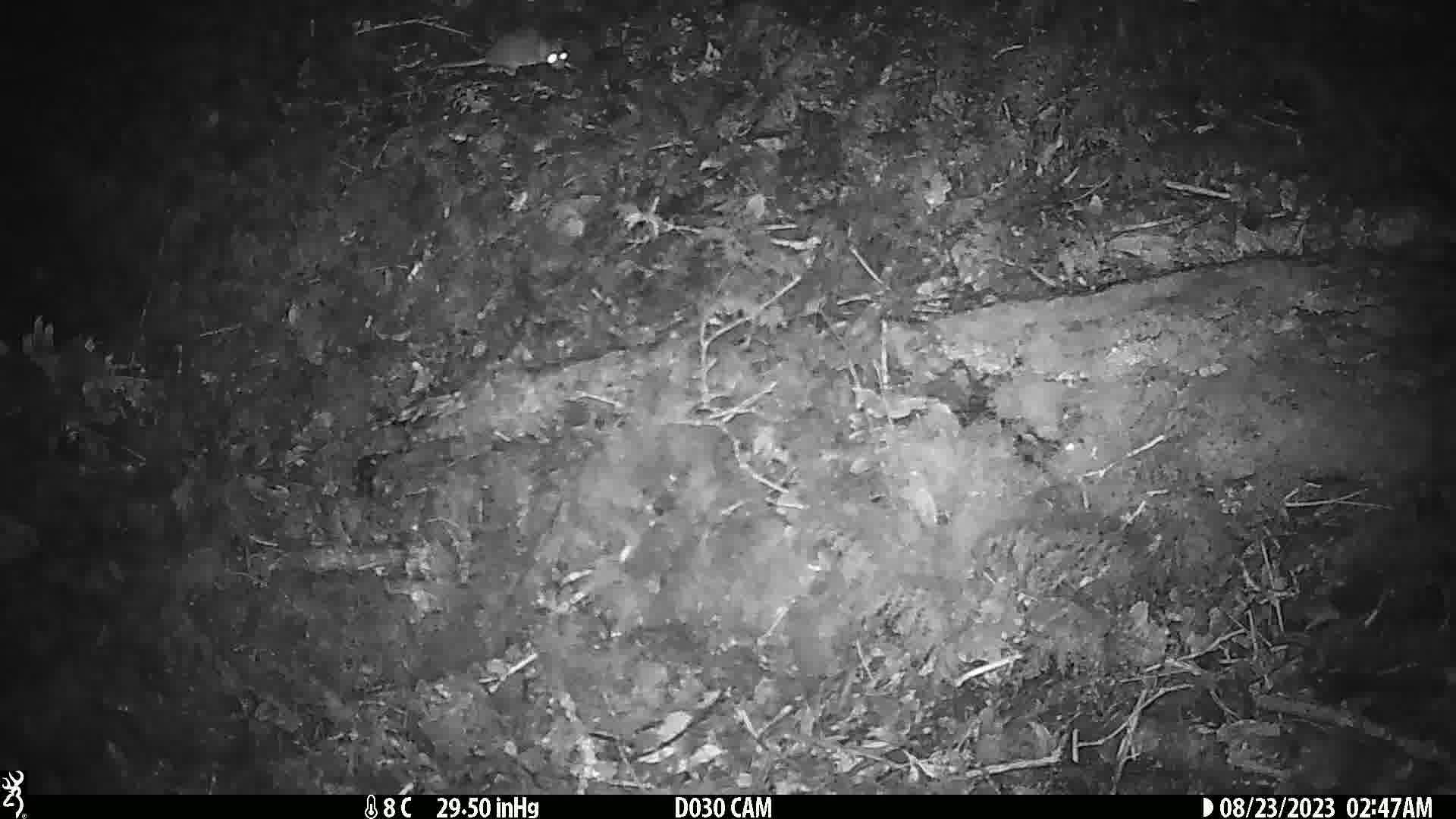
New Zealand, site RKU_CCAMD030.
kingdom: Animalia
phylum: Chordata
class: Mammalia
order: Rodentia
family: Muridae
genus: Rattus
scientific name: Rattus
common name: rat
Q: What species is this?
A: Rat (Rattus).